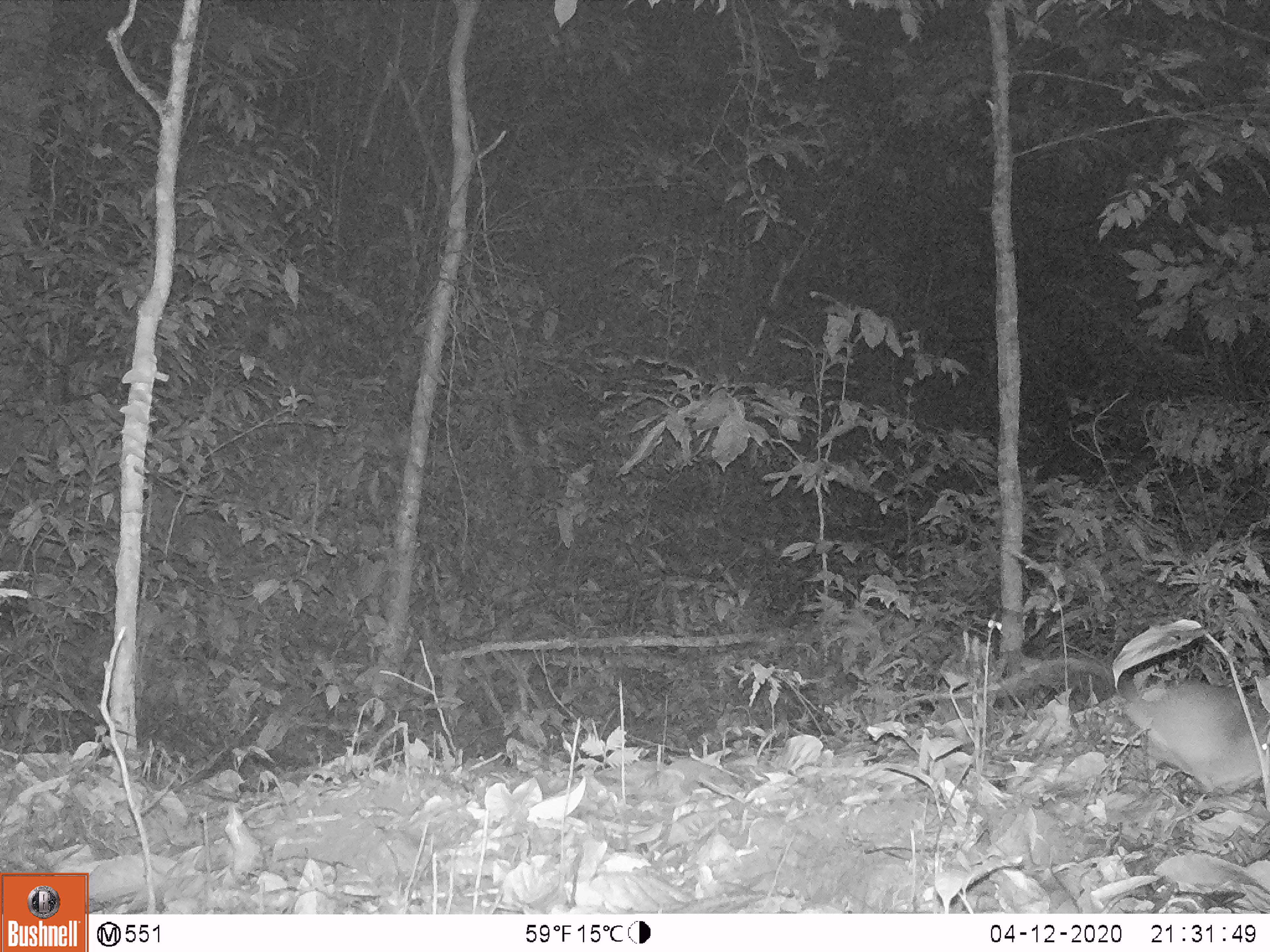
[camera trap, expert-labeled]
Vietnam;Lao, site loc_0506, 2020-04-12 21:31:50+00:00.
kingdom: Animalia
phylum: Chordata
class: Mammalia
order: Rodentia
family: Muridae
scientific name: Muridae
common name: old-world mice and rats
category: unidentified murid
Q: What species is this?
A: Unidentified murid (old-world mice and rats) (Muridae).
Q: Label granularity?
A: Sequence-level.